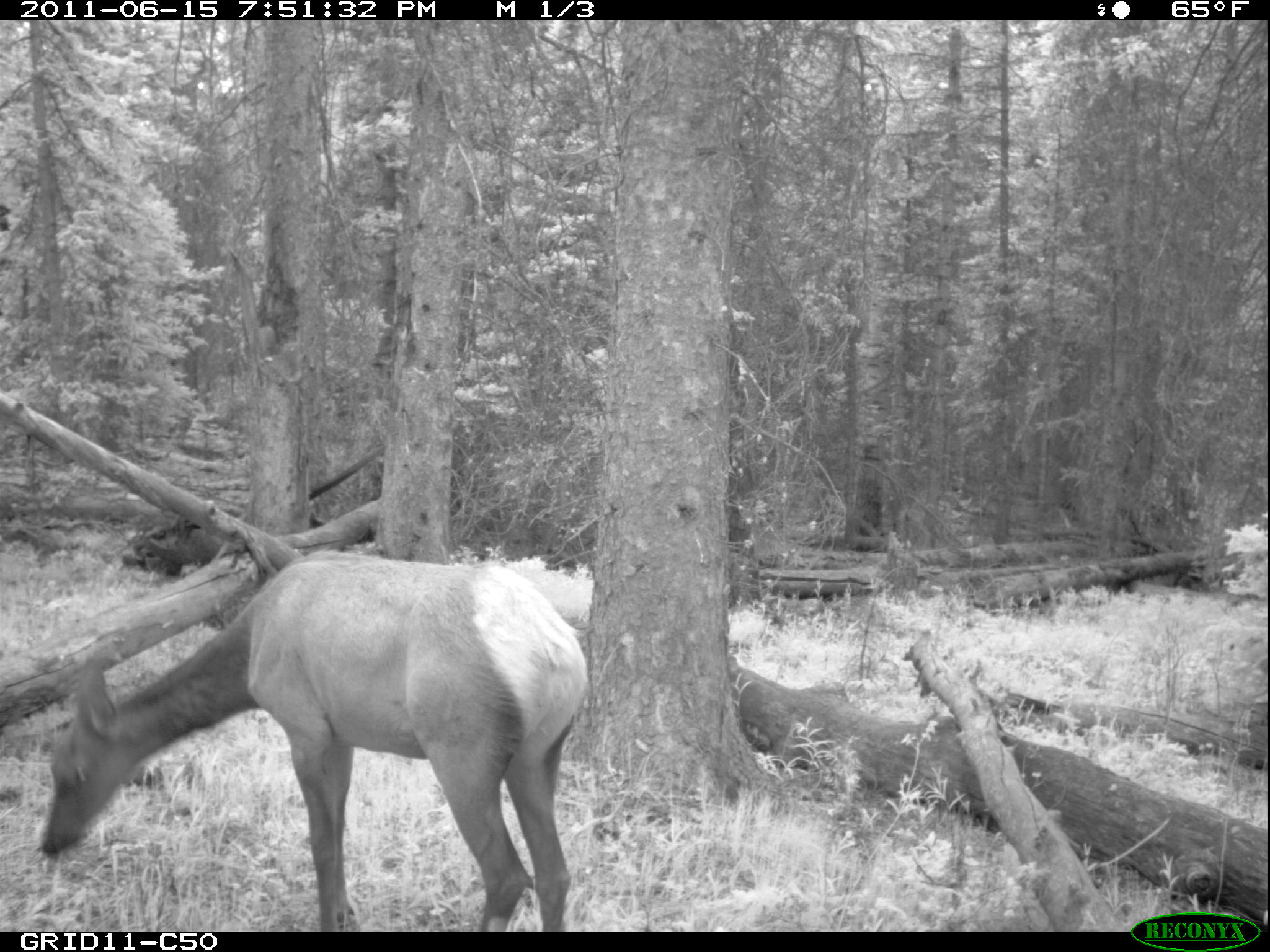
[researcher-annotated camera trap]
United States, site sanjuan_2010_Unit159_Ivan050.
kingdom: Animalia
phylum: Chordata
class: Mammalia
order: Artiodactyla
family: Cervidae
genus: Cervus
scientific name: Cervus elaphus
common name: red deer